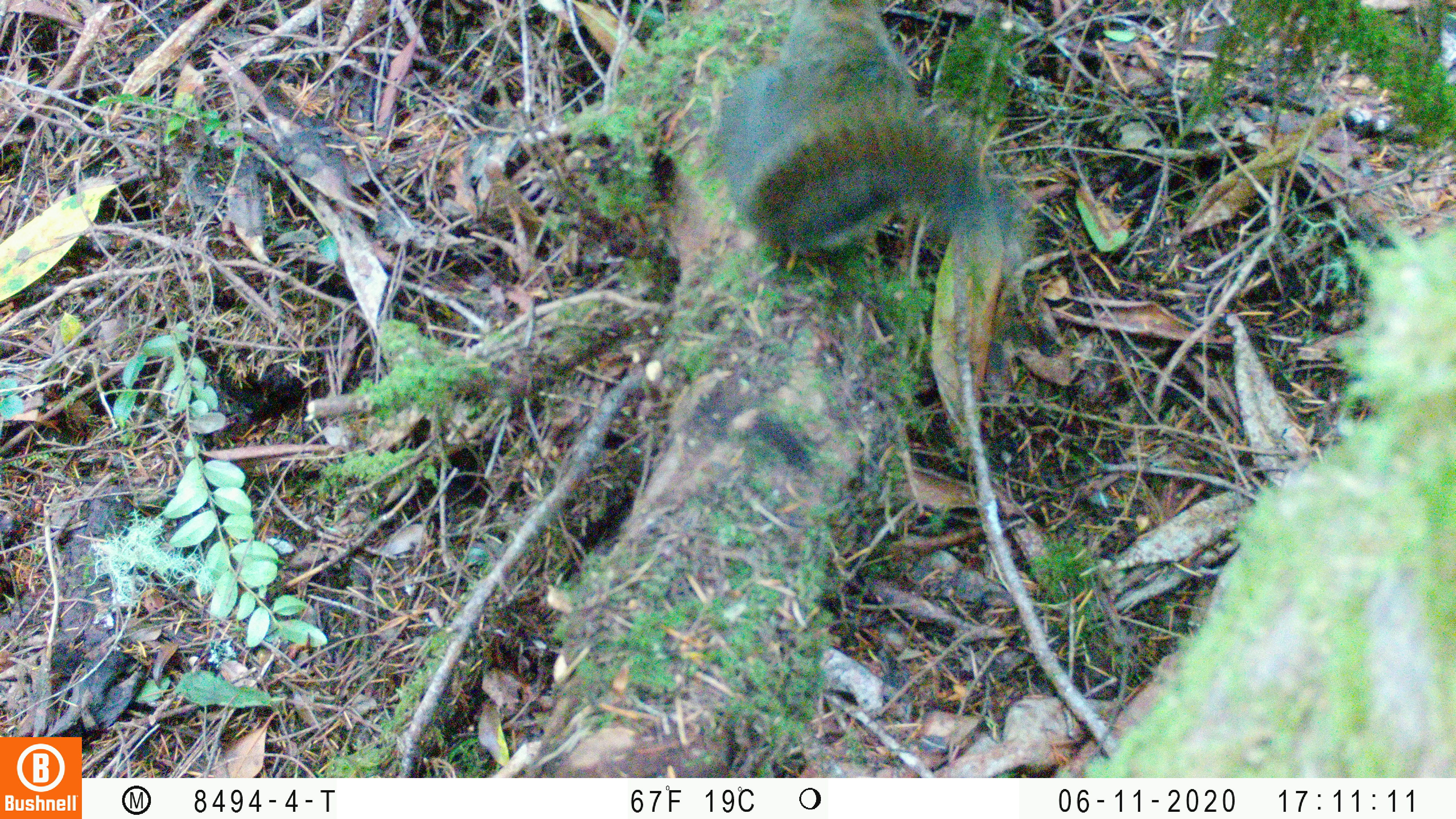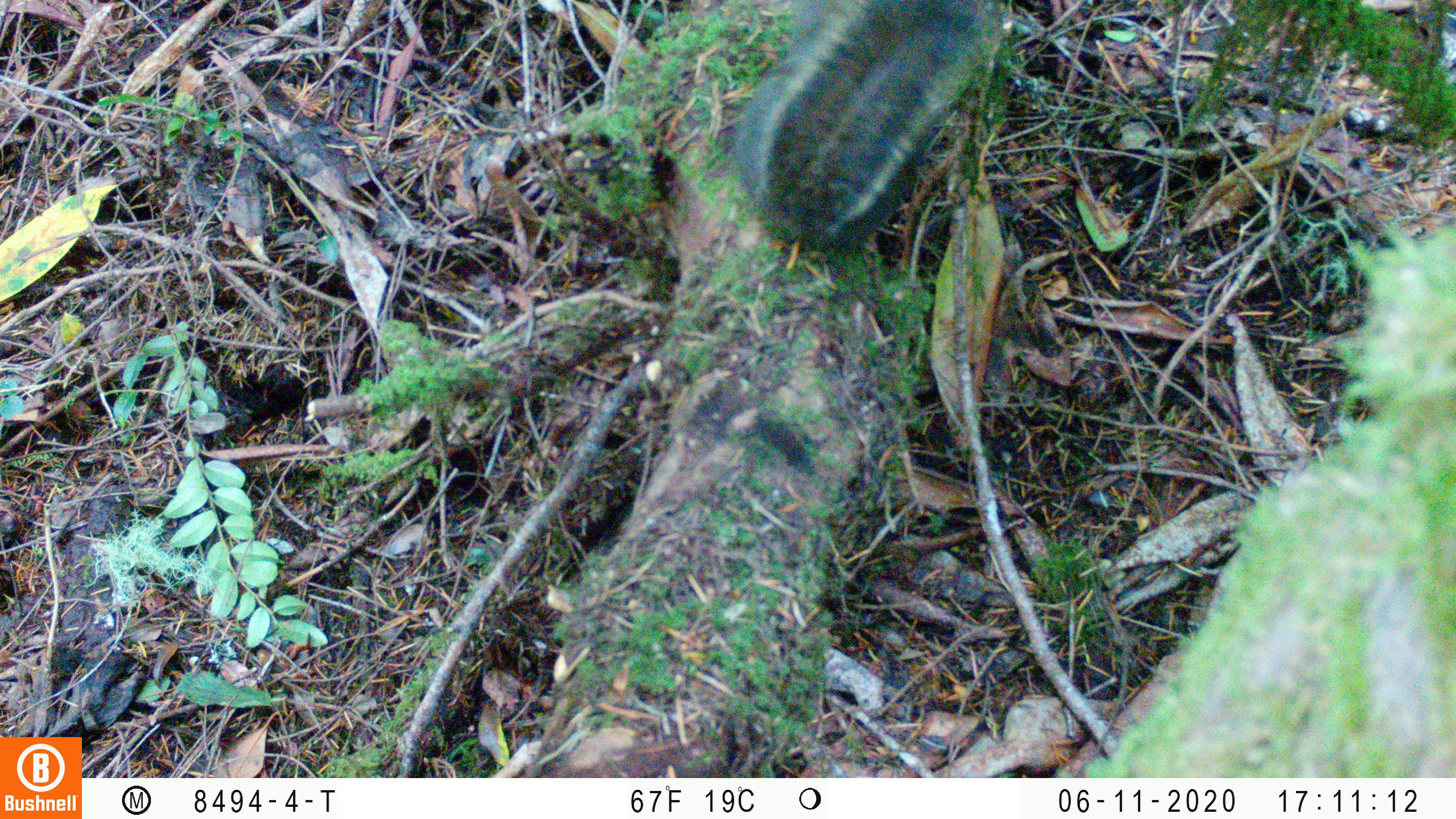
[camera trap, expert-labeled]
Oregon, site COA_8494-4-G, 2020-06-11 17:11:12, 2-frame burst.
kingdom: Animalia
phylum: Chordata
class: Mammalia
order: Rodentia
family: Sciuridae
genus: Tamiasciurus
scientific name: Tamiasciurus douglasii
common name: douglas squirrel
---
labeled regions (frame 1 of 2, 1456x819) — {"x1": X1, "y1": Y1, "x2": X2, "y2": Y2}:
douglas squirrel: {"x1": 709, "y1": 1, "x2": 1008, "y2": 278}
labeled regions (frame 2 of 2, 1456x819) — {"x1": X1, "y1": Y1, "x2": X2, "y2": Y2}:
douglas squirrel: {"x1": 728, "y1": 1, "x2": 980, "y2": 256}